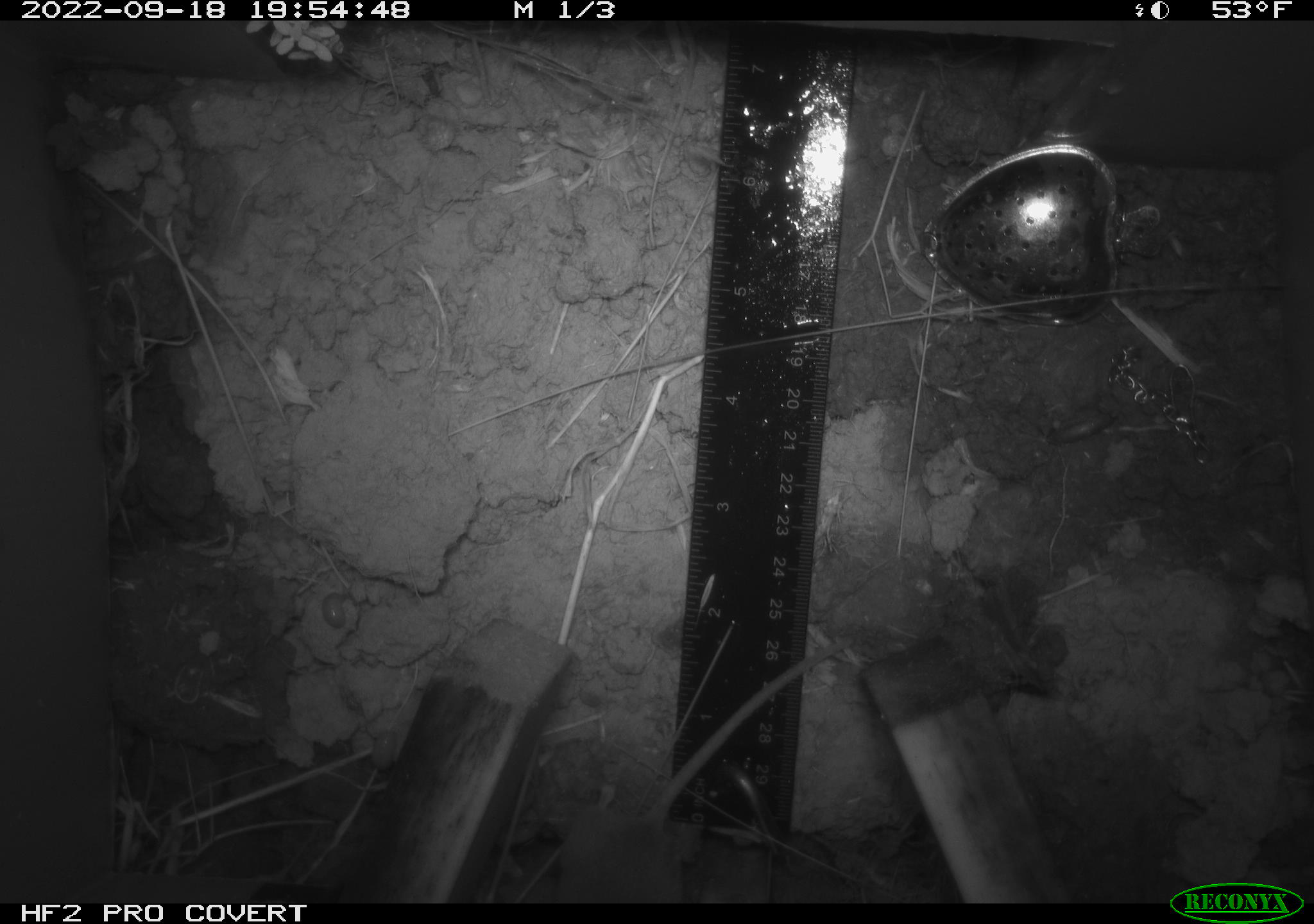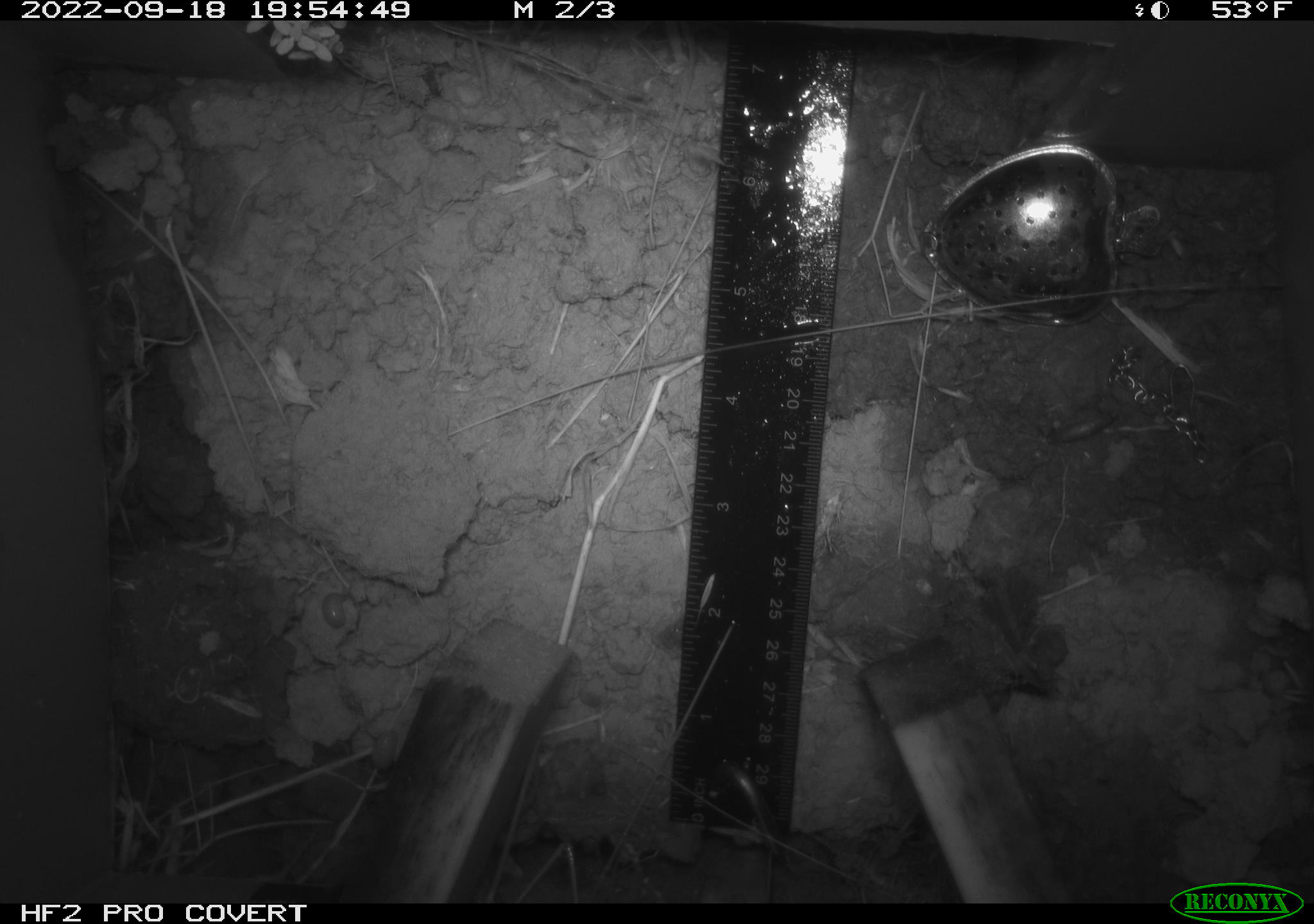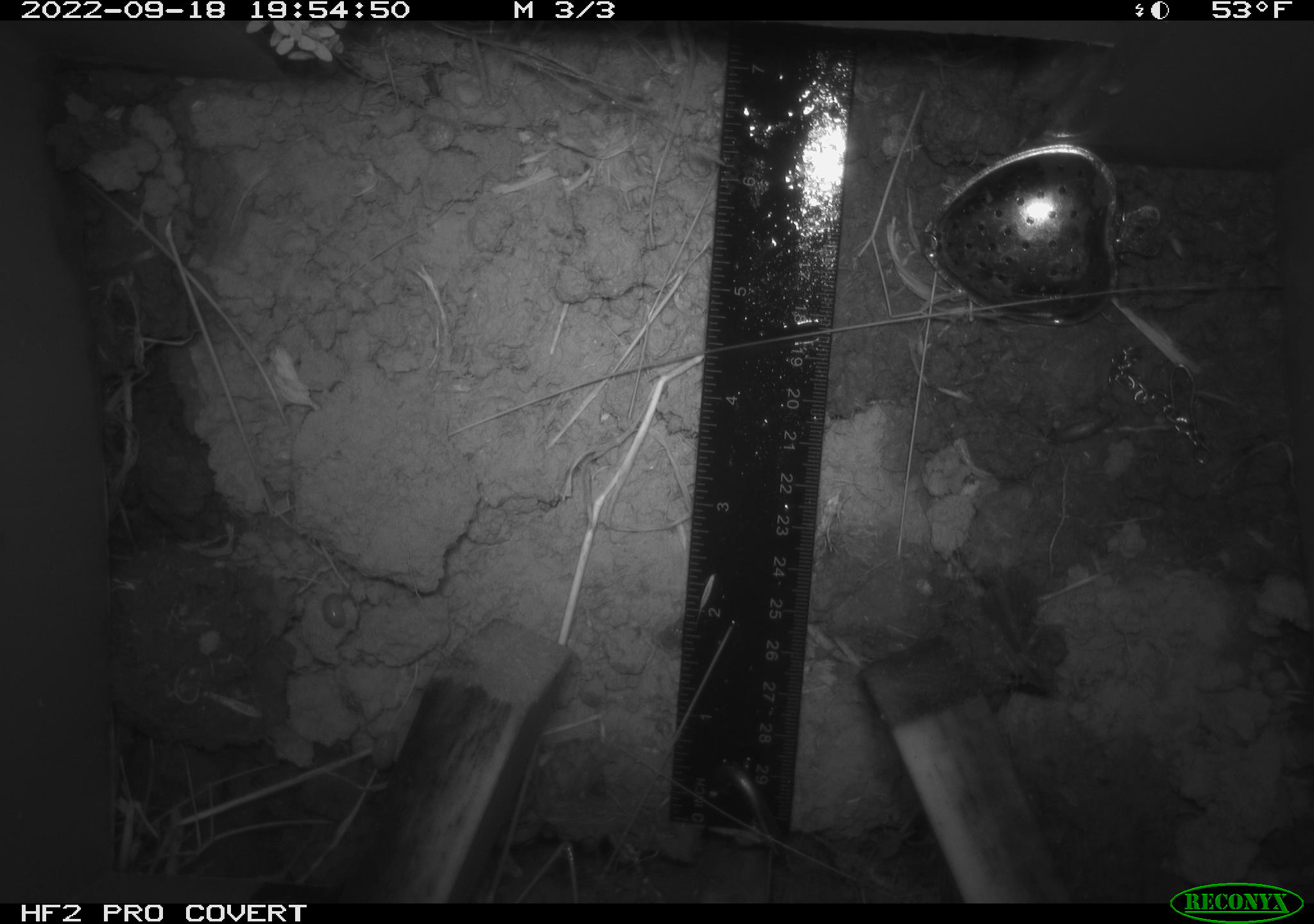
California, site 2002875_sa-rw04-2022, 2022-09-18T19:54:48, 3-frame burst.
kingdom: Animalia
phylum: Chordata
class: Mammalia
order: Rodentia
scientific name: Rodentia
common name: mouse species